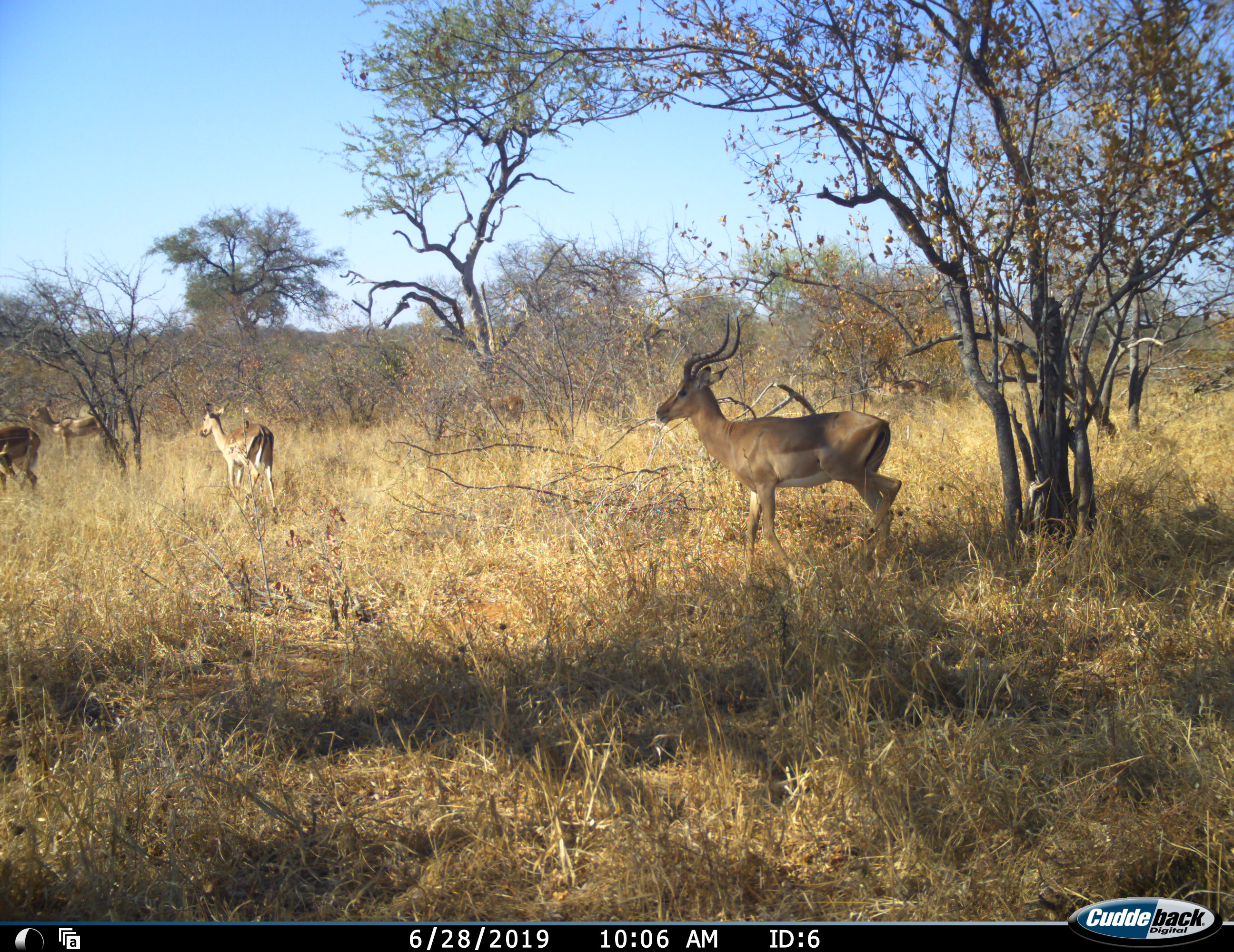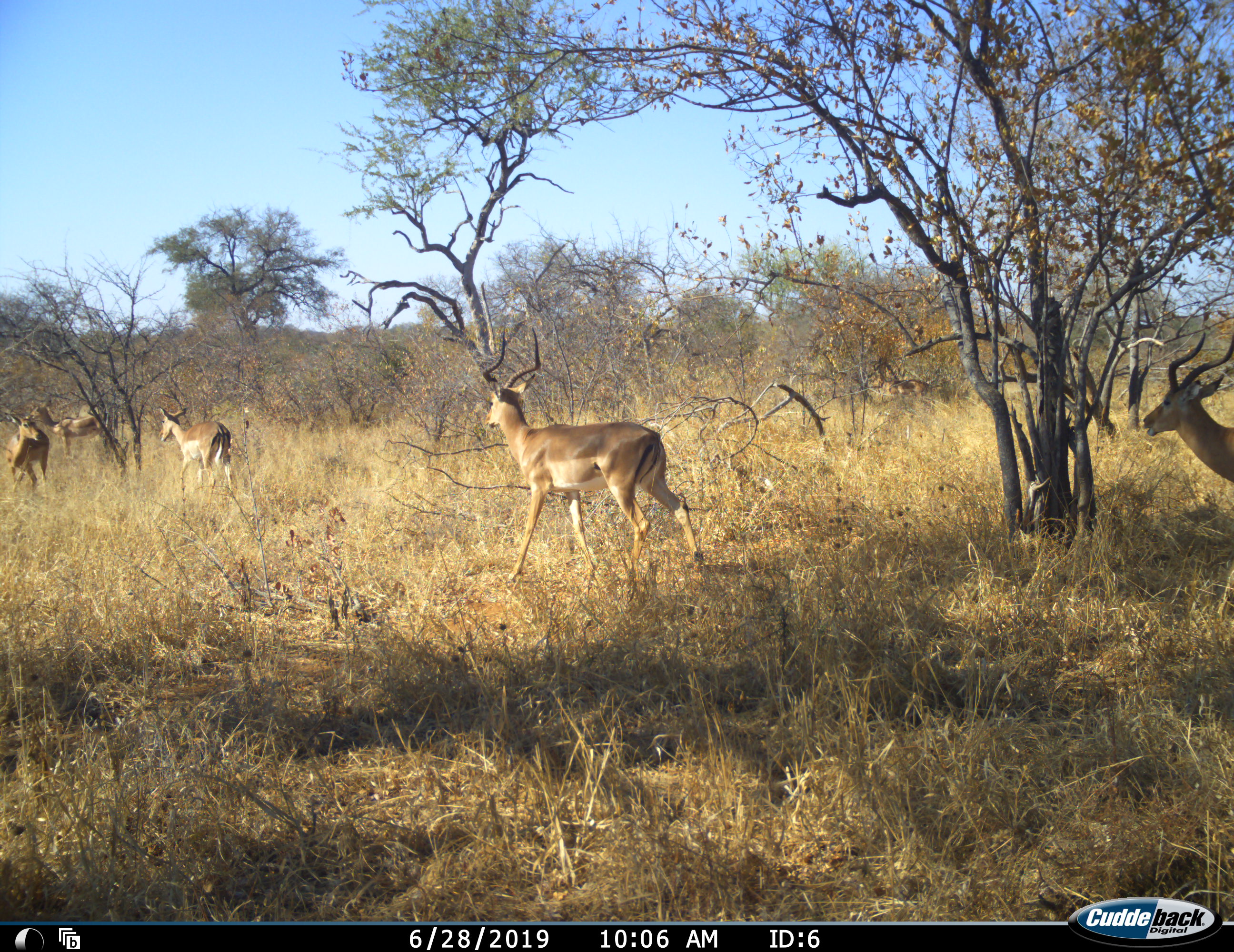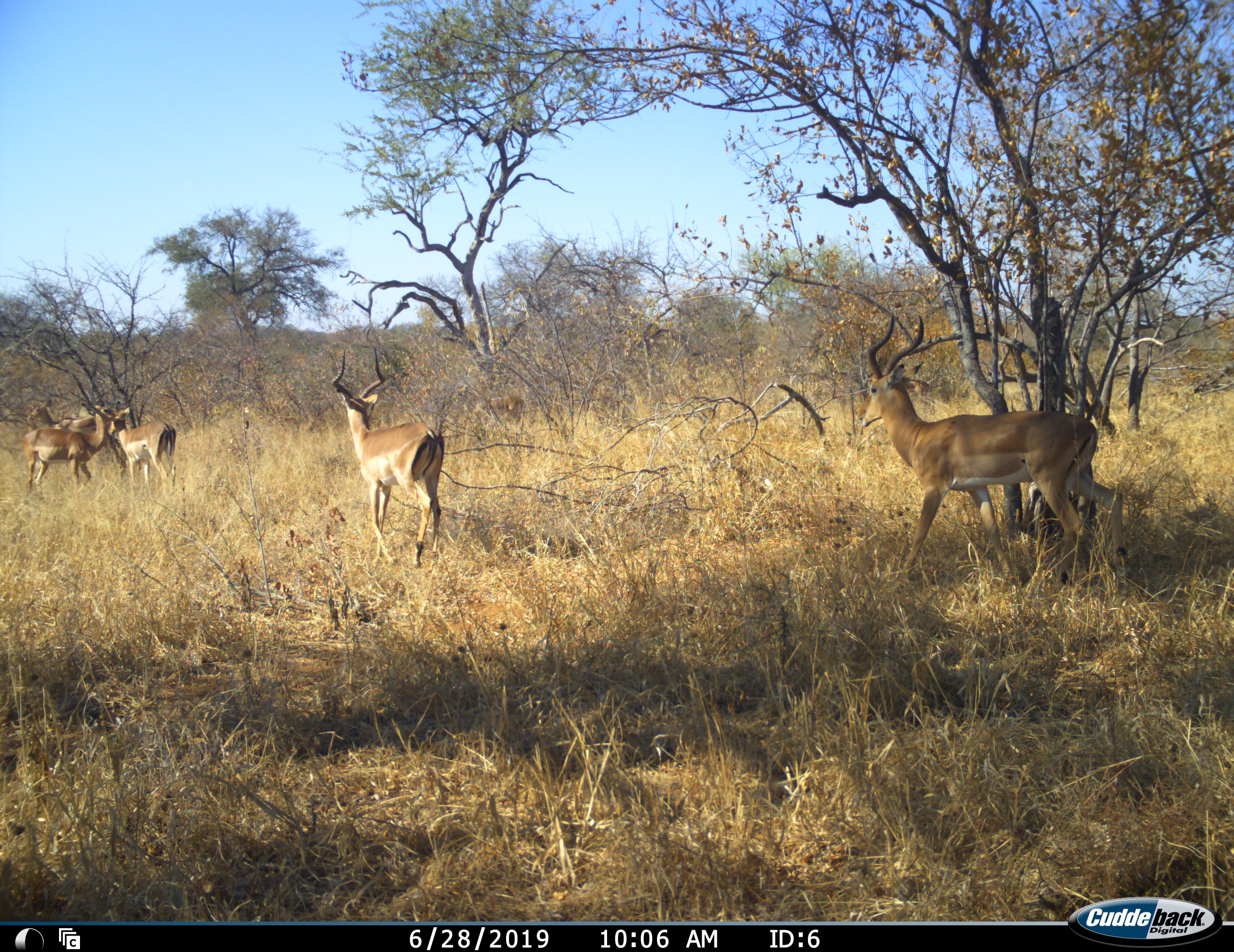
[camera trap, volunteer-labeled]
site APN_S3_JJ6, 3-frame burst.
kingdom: Animalia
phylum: Chordata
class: Mammalia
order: Artiodactyla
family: Bovidae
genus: Aepyceros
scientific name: Aepyceros melampus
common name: impala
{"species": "impala (Aepyceros melampus)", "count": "5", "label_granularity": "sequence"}